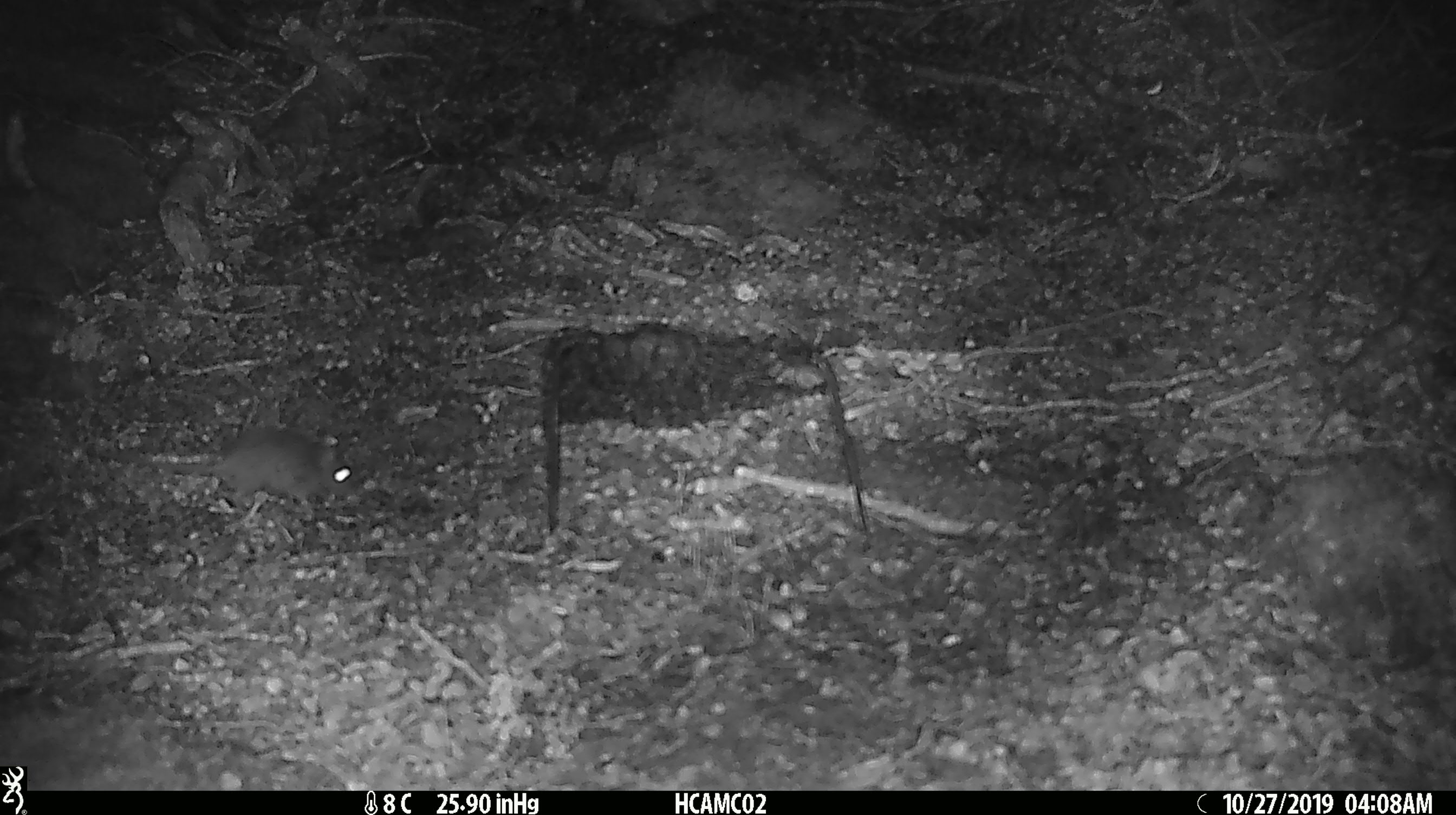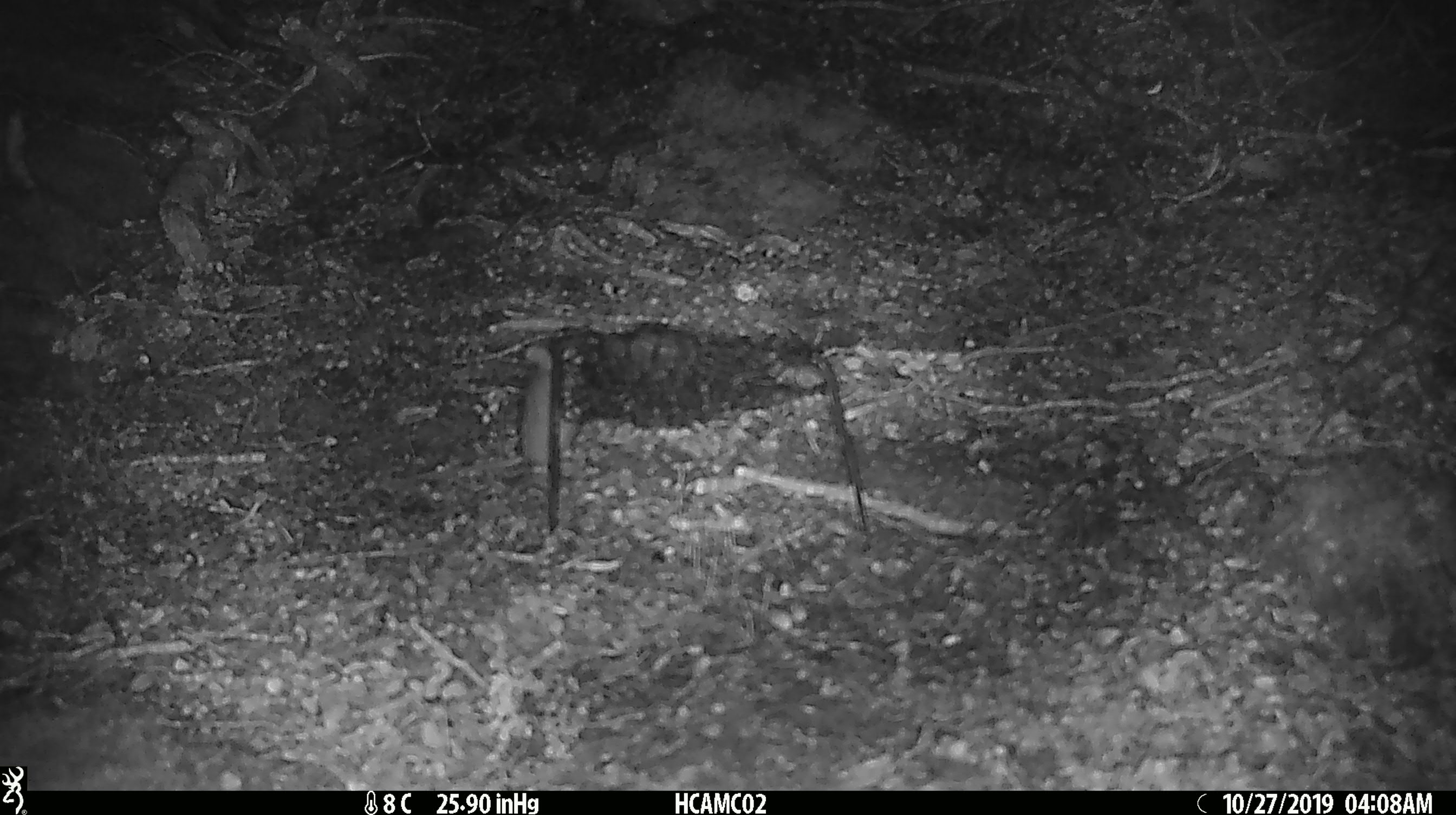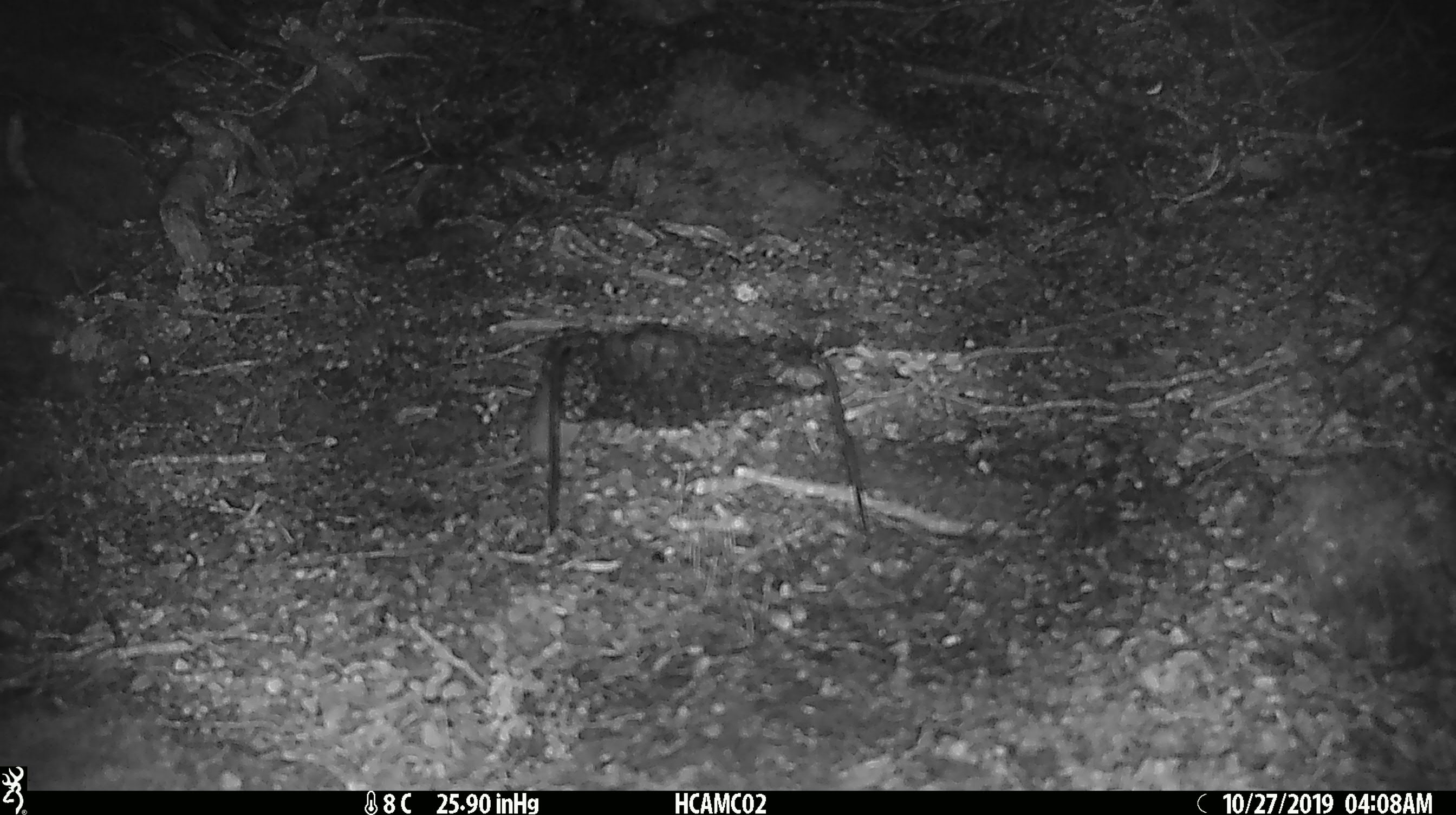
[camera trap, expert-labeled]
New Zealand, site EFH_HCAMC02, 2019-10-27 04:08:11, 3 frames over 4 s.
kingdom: Animalia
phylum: Chordata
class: Mammalia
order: Rodentia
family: Muridae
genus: Mus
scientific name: Mus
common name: mouse